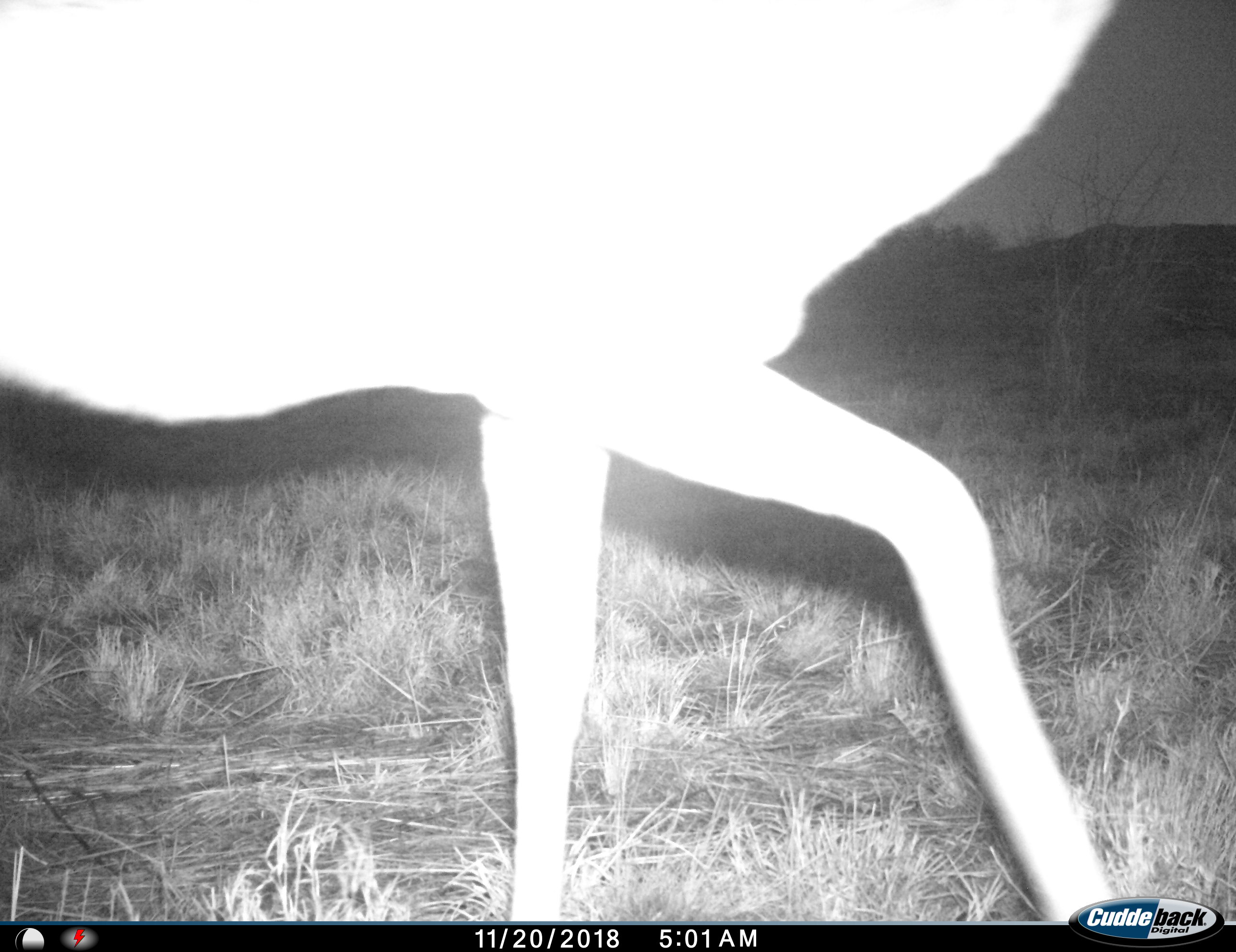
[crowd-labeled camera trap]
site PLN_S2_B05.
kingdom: Animalia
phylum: Chordata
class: Mammalia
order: Artiodactyla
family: Bovidae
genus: Aepyceros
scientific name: Aepyceros melampus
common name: impala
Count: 1.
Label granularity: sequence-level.